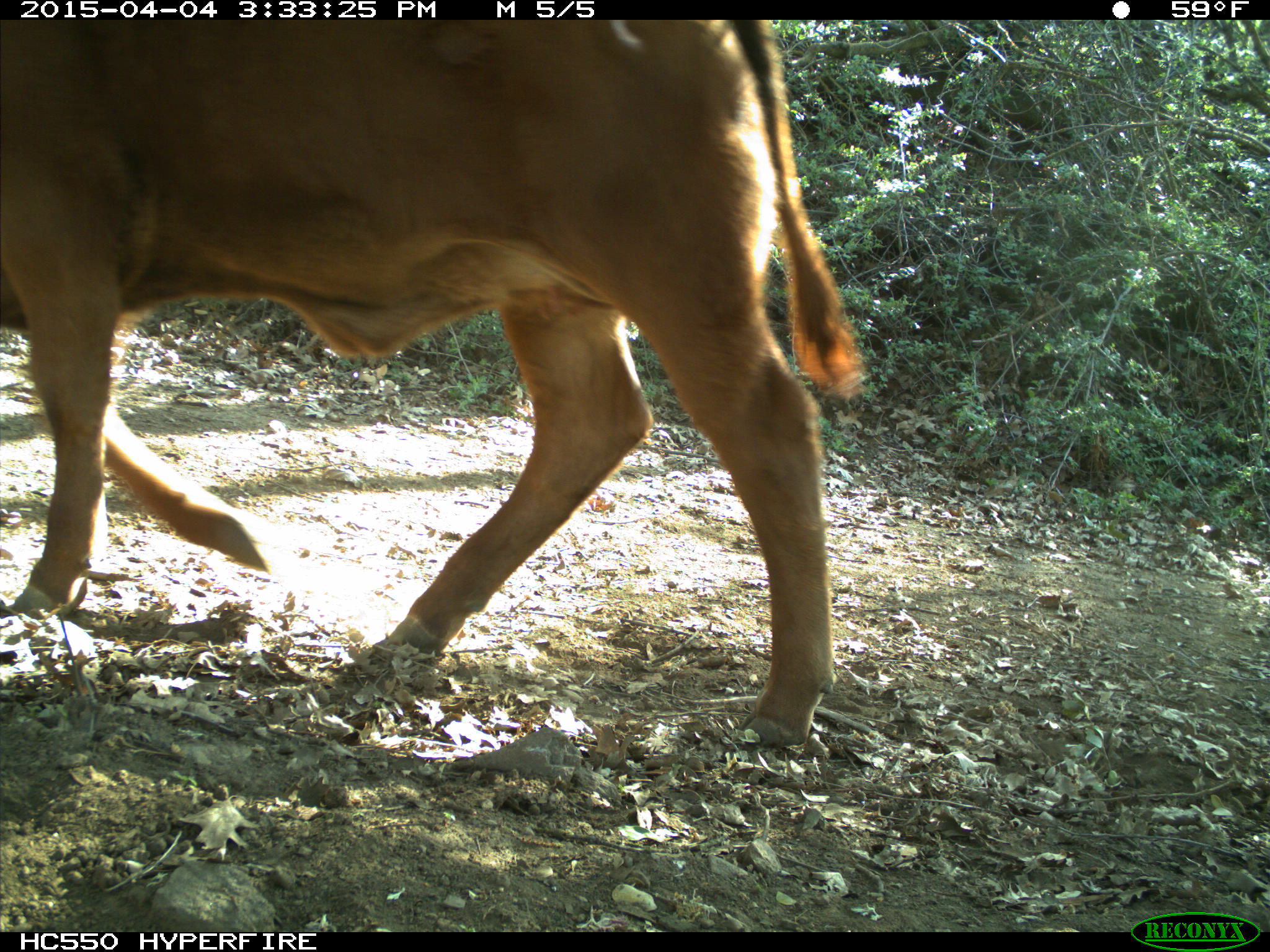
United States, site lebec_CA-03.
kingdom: Animalia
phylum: Chordata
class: Mammalia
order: Artiodactyla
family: Bovidae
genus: Bos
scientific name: Bos taurus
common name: domestic cow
Bos taurus (domestic cow).